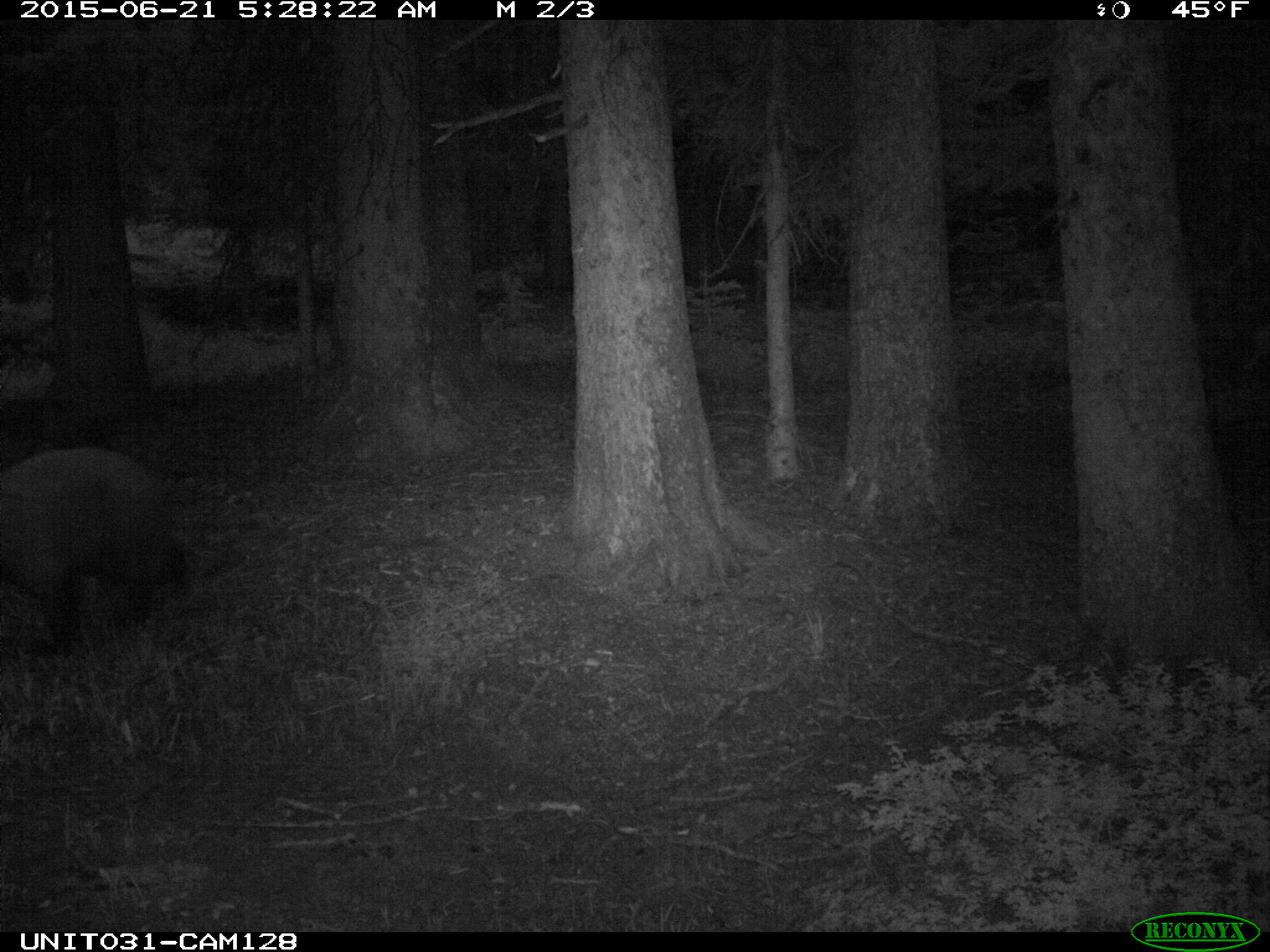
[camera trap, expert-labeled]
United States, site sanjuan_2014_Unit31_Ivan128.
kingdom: Animalia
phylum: Chordata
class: Mammalia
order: Carnivora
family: Ursidae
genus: Ursus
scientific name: Ursus americanus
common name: american black bear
Ursus americanus (american black bear).